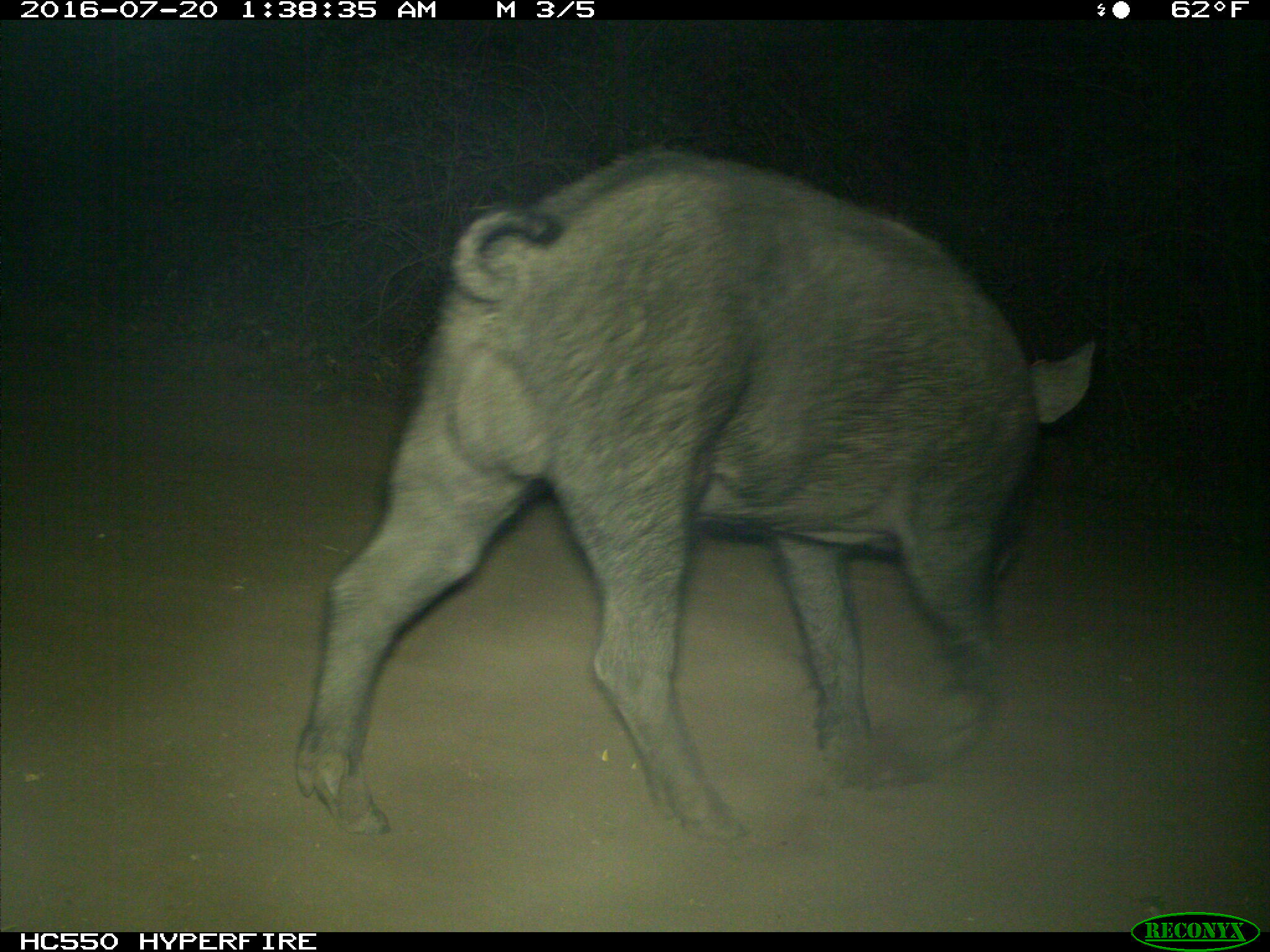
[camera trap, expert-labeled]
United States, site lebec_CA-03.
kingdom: Animalia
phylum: Chordata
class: Mammalia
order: Artiodactyla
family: Suidae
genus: Sus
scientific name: Sus scrofa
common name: wild boar